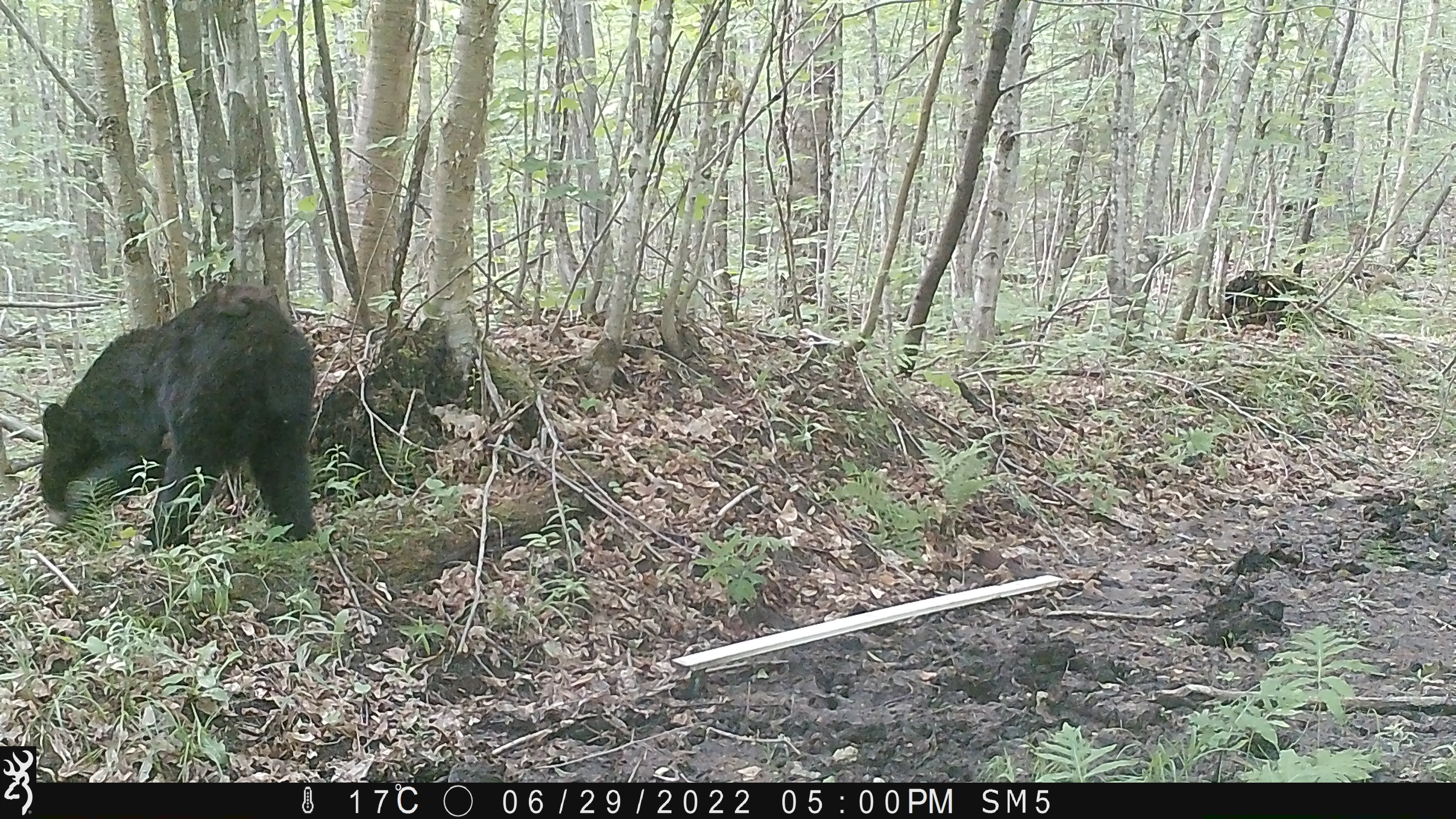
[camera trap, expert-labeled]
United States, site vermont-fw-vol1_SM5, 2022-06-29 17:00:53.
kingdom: Animalia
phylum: Chordata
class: Mammalia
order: Carnivora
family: Ursidae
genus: Ursus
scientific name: Ursus americanus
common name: black bear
Black bear (Ursus americanus).